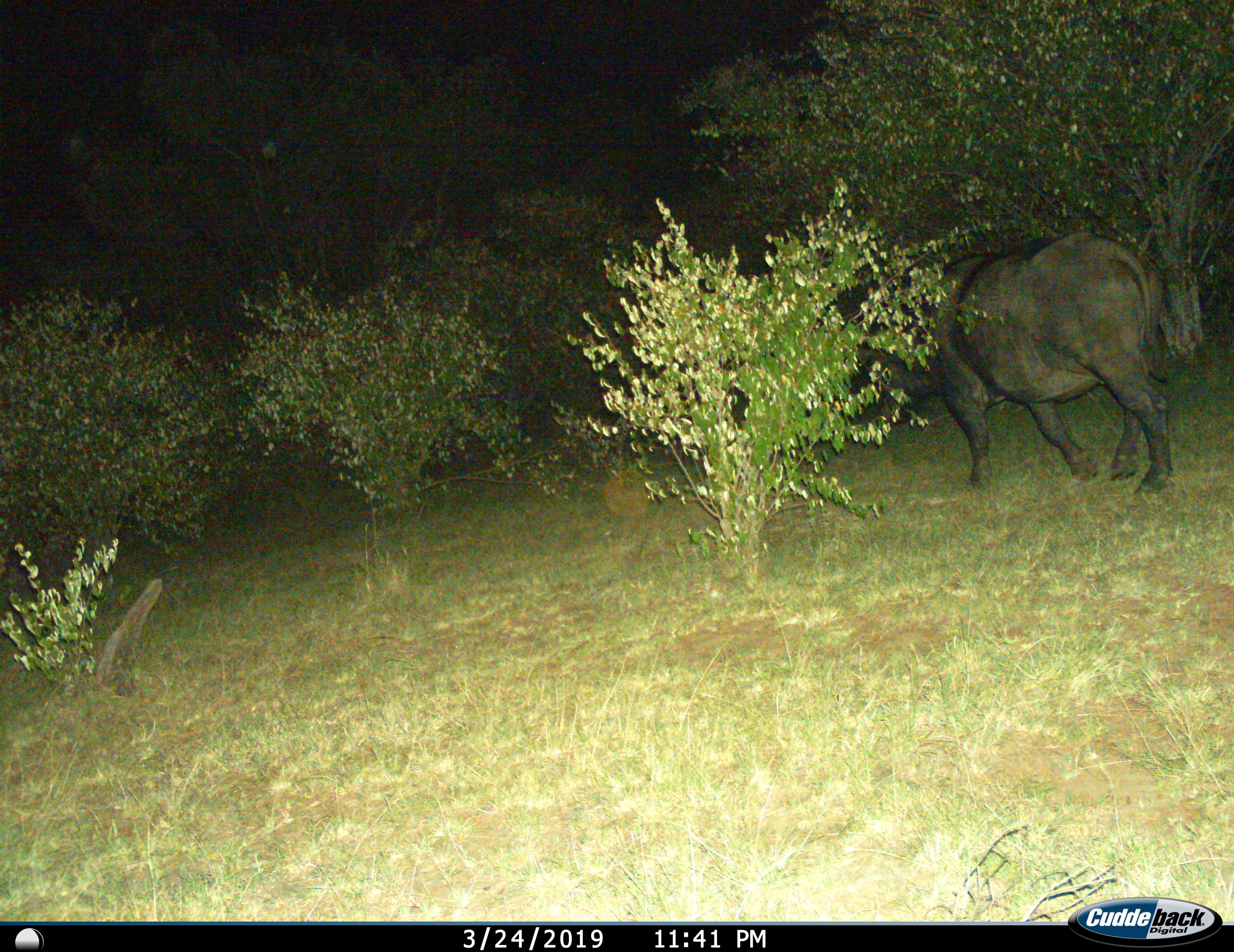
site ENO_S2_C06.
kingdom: Animalia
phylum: Chordata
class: Mammalia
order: Artiodactyla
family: Bovidae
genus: Syncerus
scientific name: Syncerus caffer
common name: african buffalo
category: buffalo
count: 1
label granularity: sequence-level